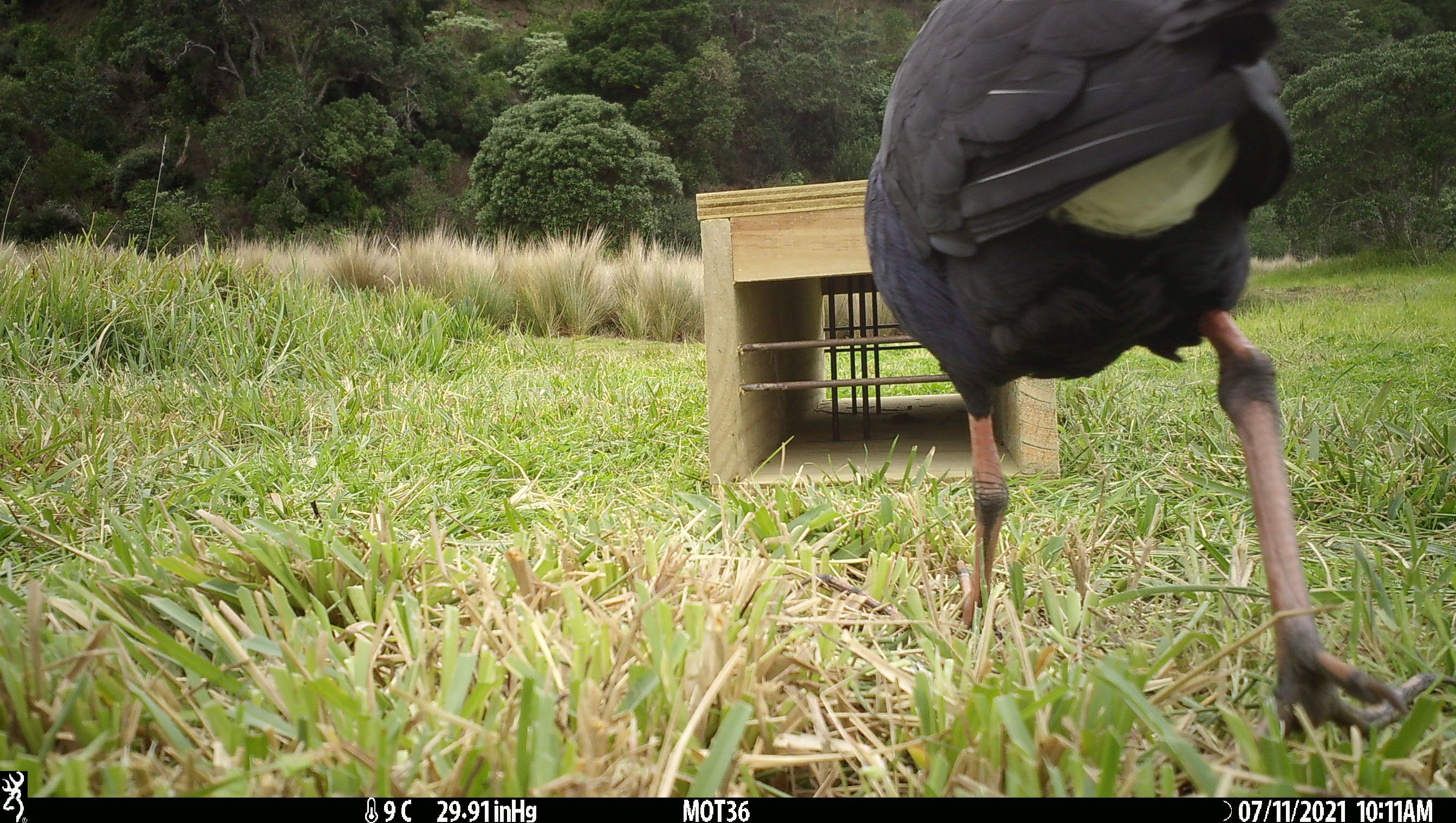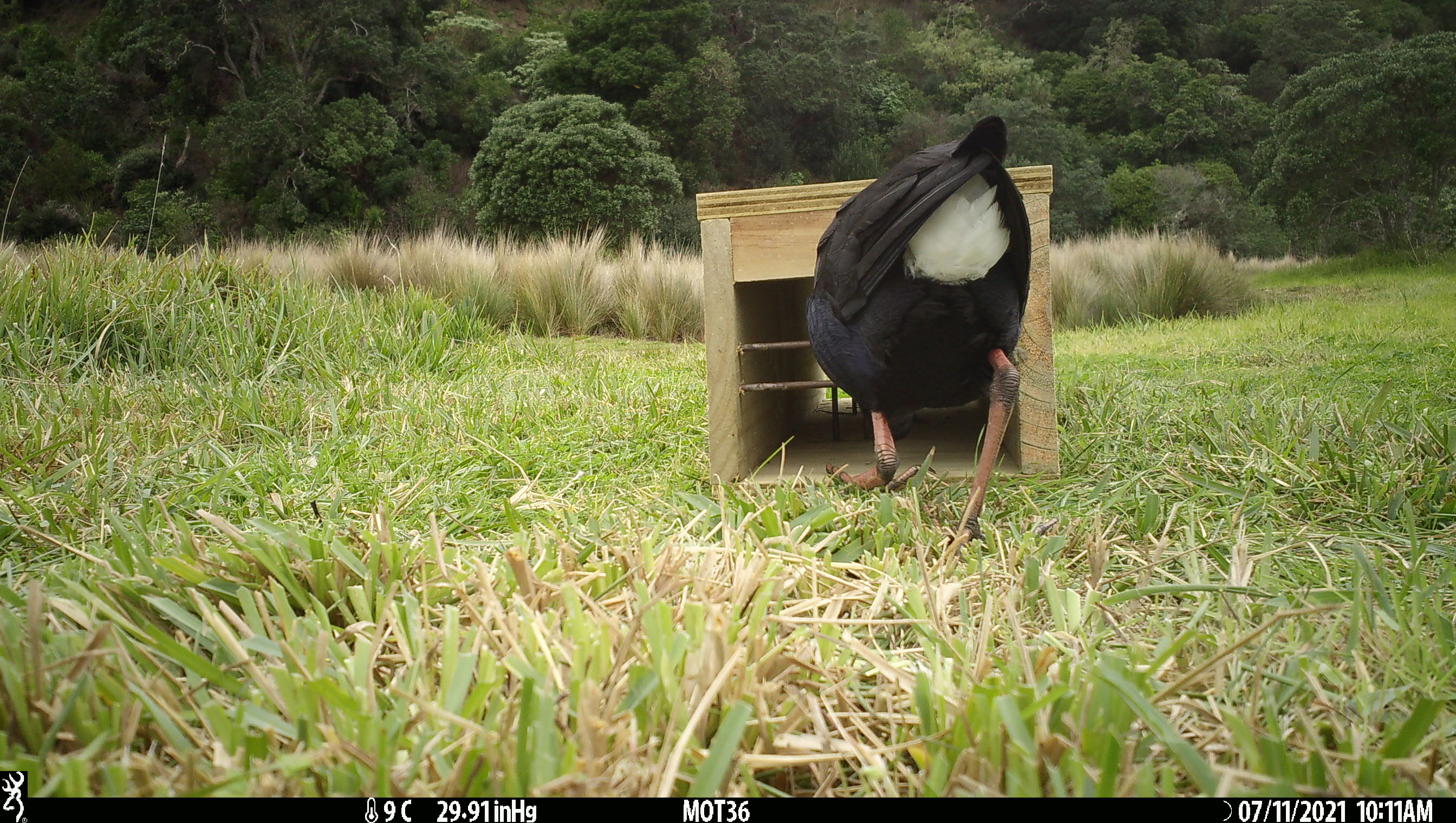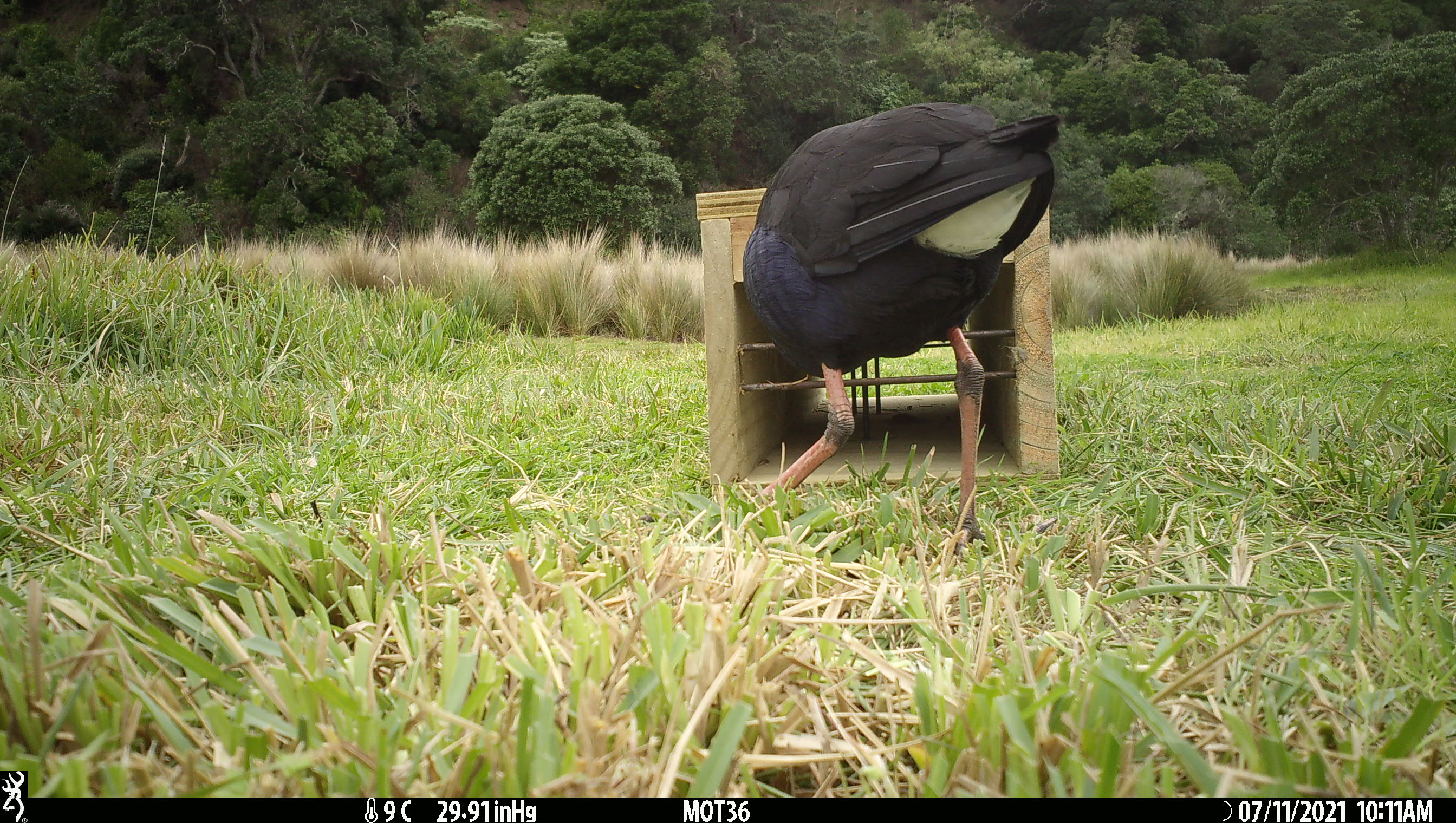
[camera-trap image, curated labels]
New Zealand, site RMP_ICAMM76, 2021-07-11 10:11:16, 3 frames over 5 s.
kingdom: Animalia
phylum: Chordata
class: Aves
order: Gruiformes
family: Rallidae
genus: Porphyrio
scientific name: Porphyrio melanotus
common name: australasian swamphen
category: pukeko